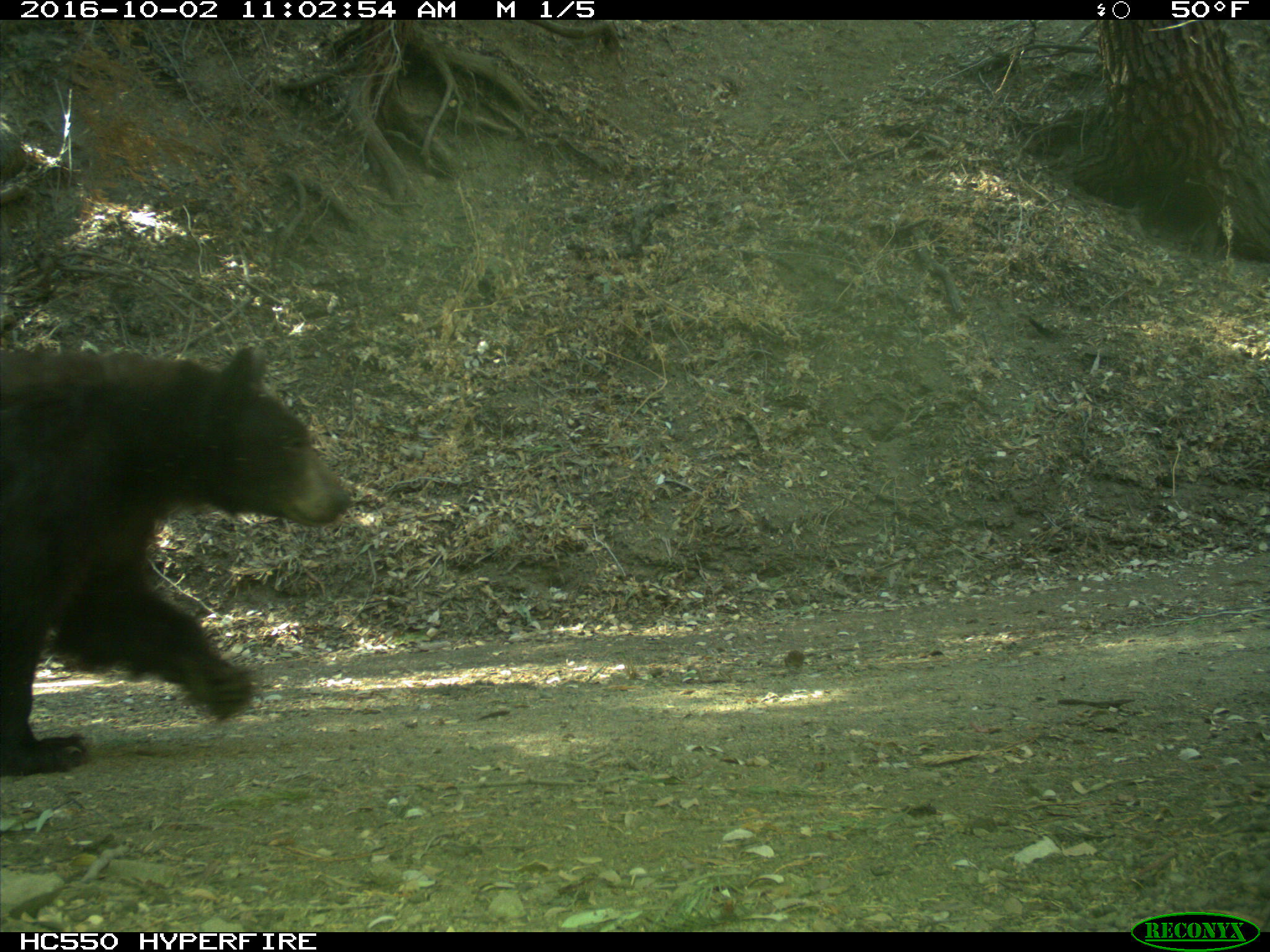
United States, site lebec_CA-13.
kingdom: Animalia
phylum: Chordata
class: Mammalia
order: Carnivora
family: Ursidae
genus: Ursus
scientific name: Ursus americanus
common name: american black bear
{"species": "Ursus americanus (american black bear)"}